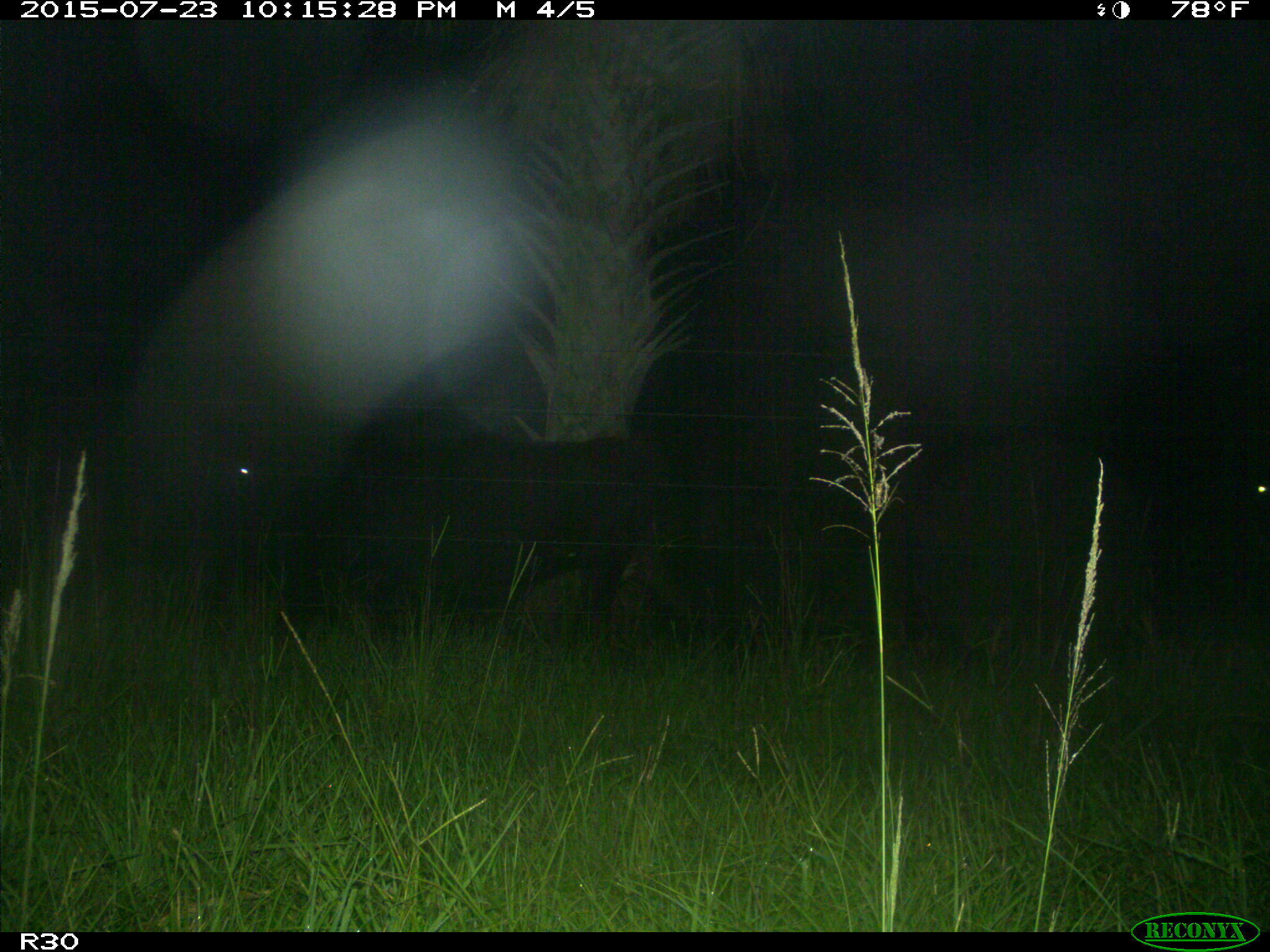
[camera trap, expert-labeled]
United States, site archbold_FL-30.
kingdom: Animalia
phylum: Chordata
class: Mammalia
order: Artiodactyla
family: Bovidae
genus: Bos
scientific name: Bos taurus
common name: domestic cow